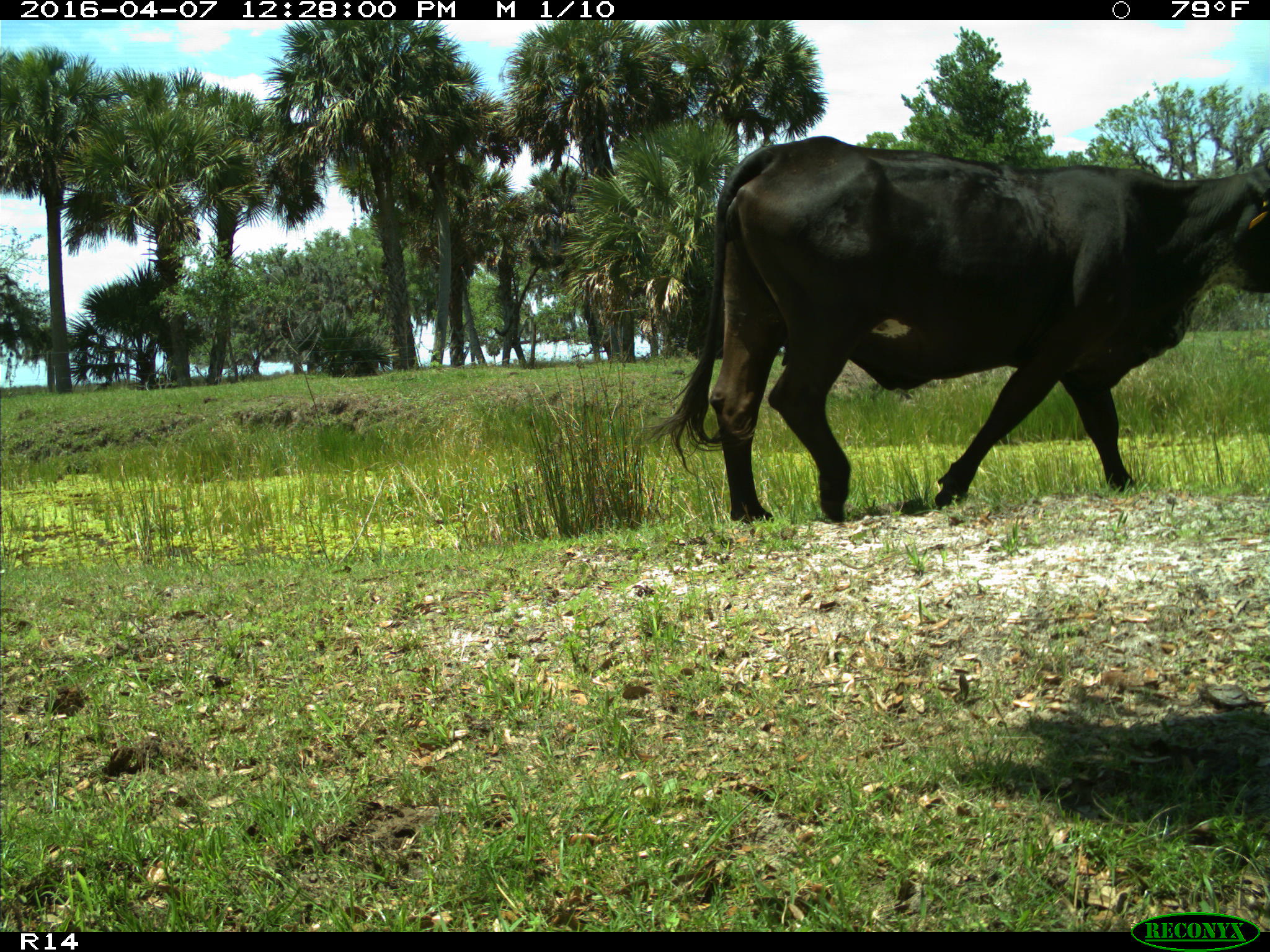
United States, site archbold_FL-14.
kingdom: Animalia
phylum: Chordata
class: Mammalia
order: Artiodactyla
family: Bovidae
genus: Bos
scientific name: Bos taurus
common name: domestic cow